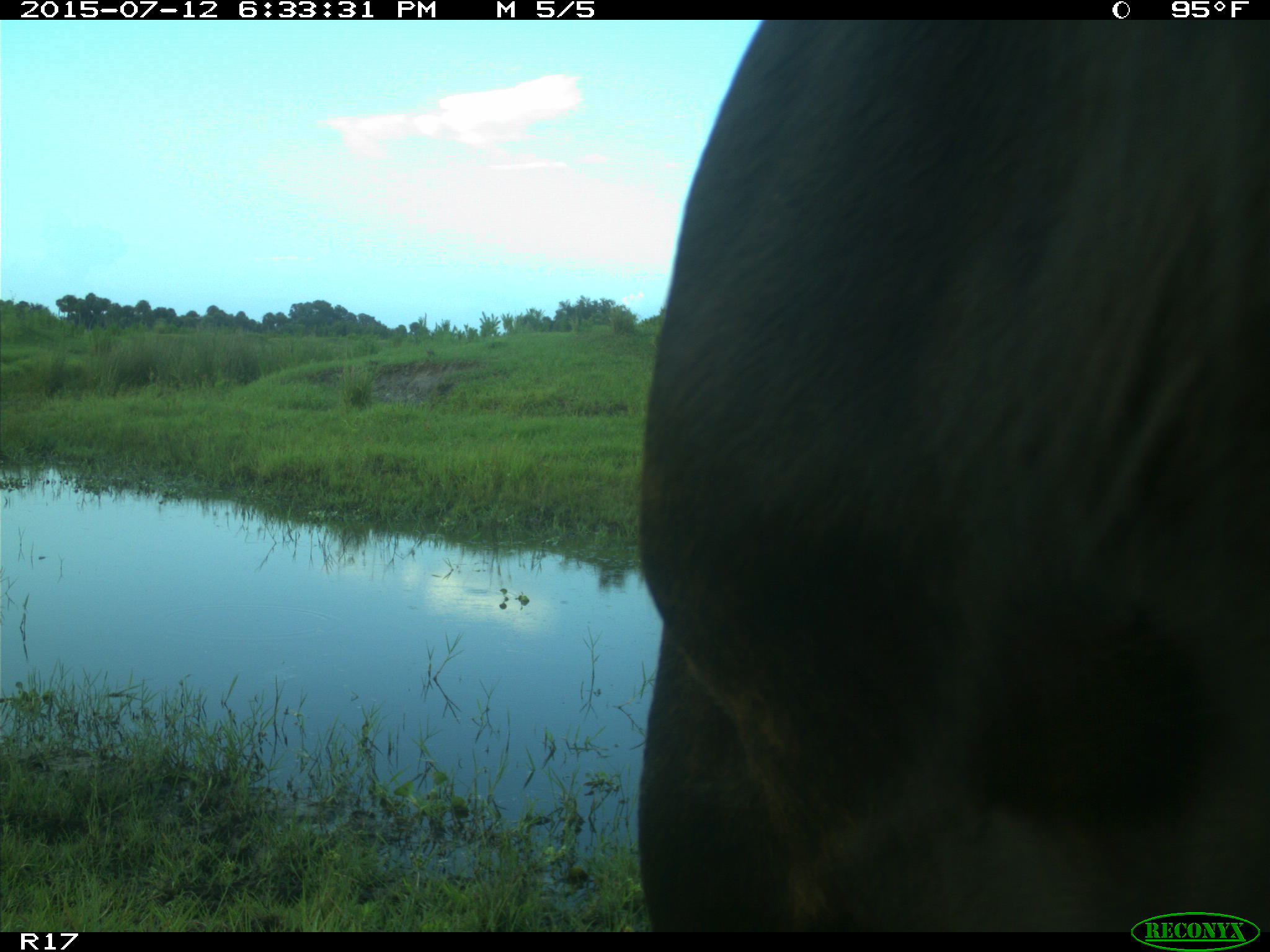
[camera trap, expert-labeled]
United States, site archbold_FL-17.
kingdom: Animalia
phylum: Chordata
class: Mammalia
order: Artiodactyla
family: Bovidae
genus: Bos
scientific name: Bos taurus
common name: domestic cow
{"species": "Bos taurus (domestic cow)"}